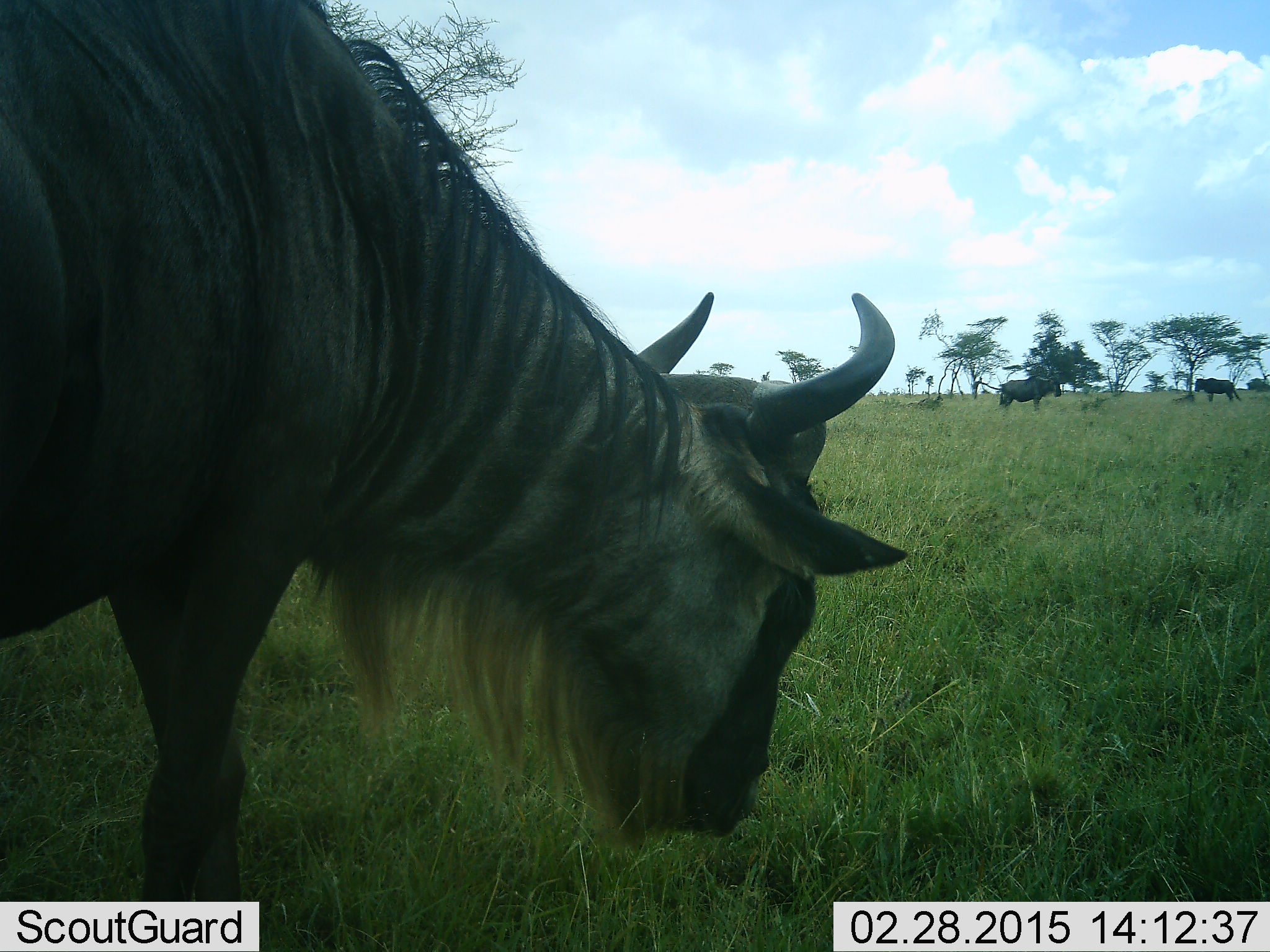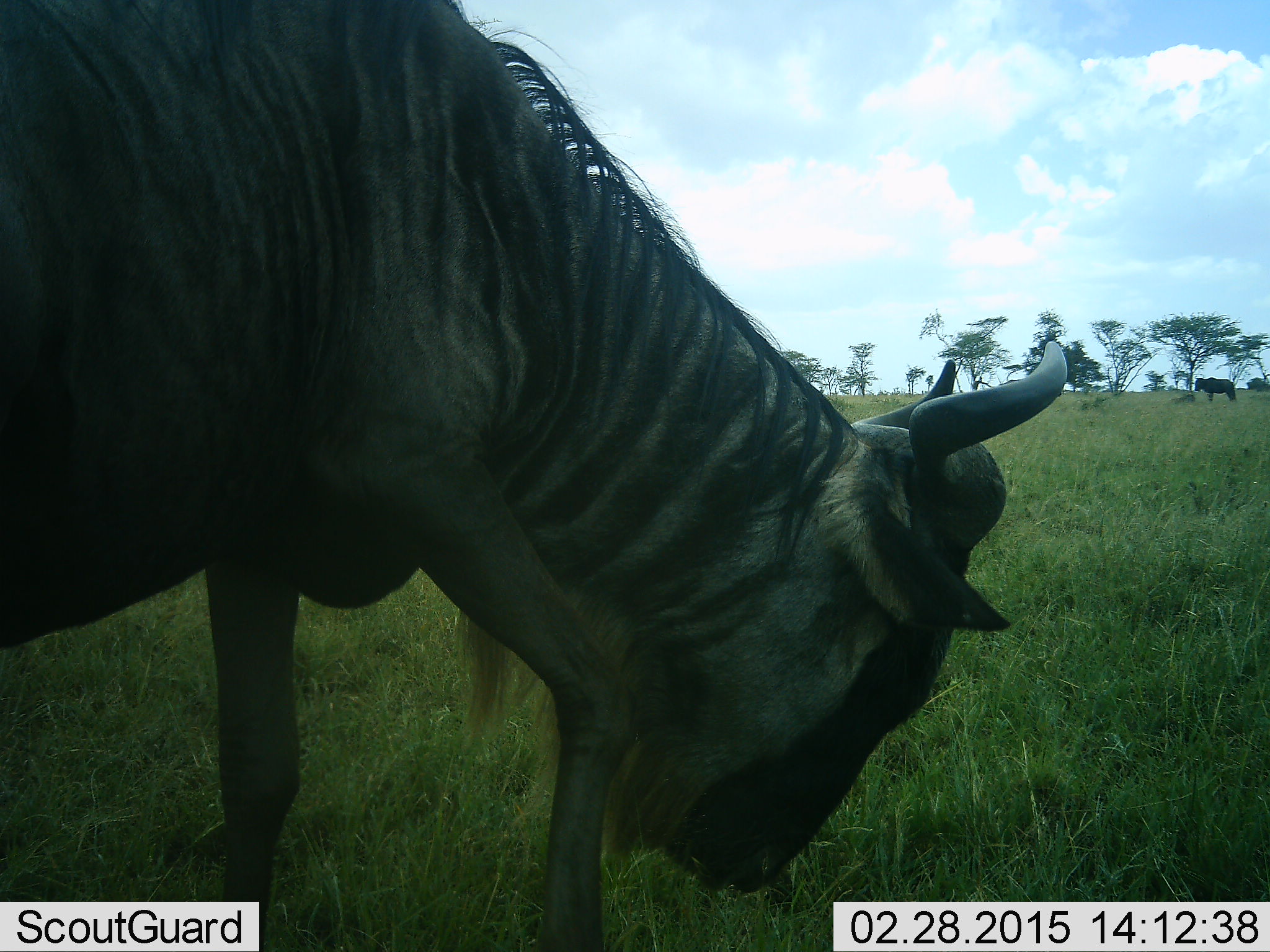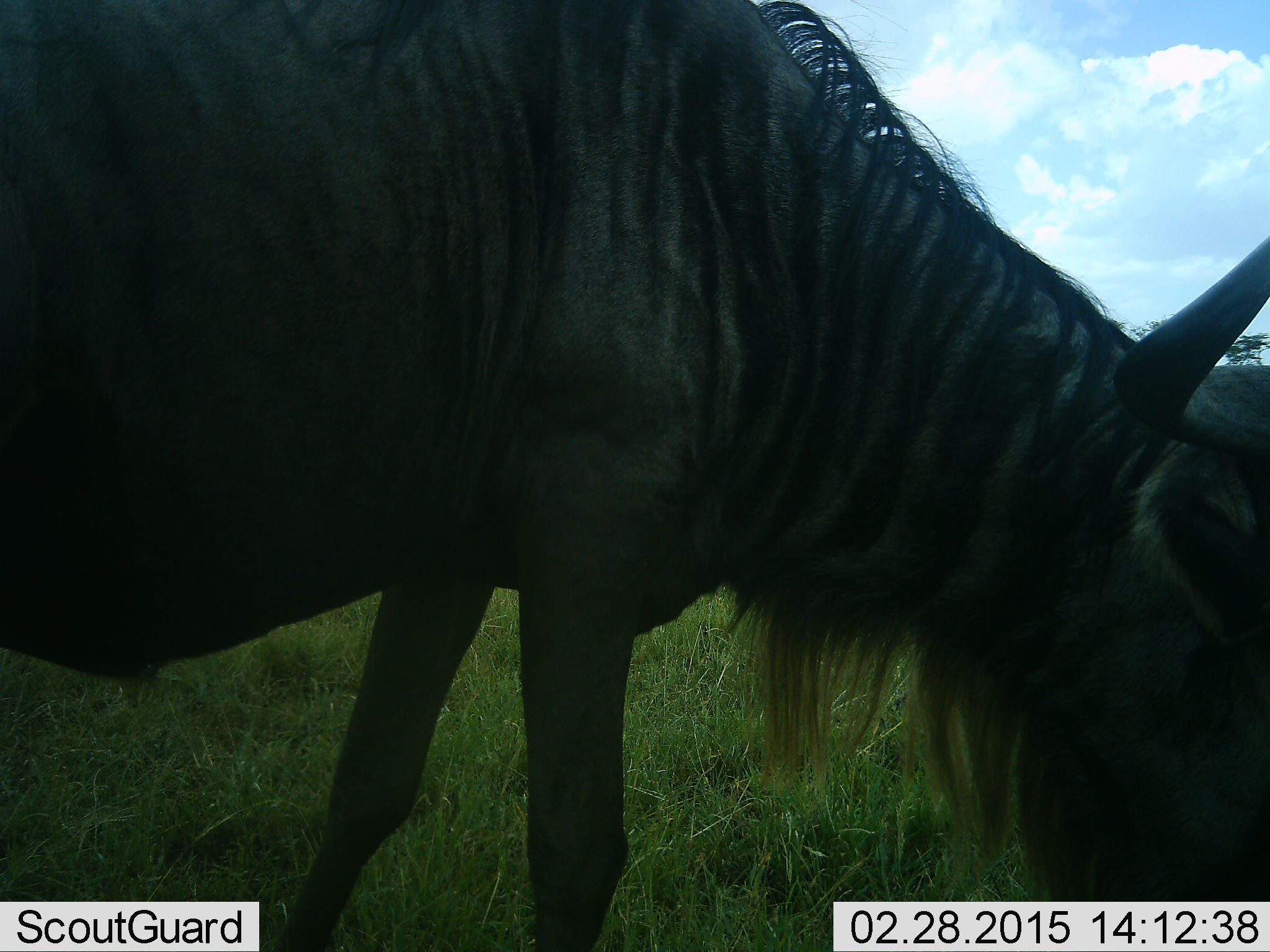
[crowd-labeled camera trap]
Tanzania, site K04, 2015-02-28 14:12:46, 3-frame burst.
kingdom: Animalia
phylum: Chordata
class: Mammalia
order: Artiodactyla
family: Bovidae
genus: Connochaetes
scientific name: Connochaetes taurinus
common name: blue wildebeest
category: wildebeest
Wildebeest (blue wildebeest) (Connochaetes taurinus), count 3. Behavior (volunteer vote fractions): standing 60%, resting 0%, moving 40%, interacting 0%. Young present (vote fraction): 0%. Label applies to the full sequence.